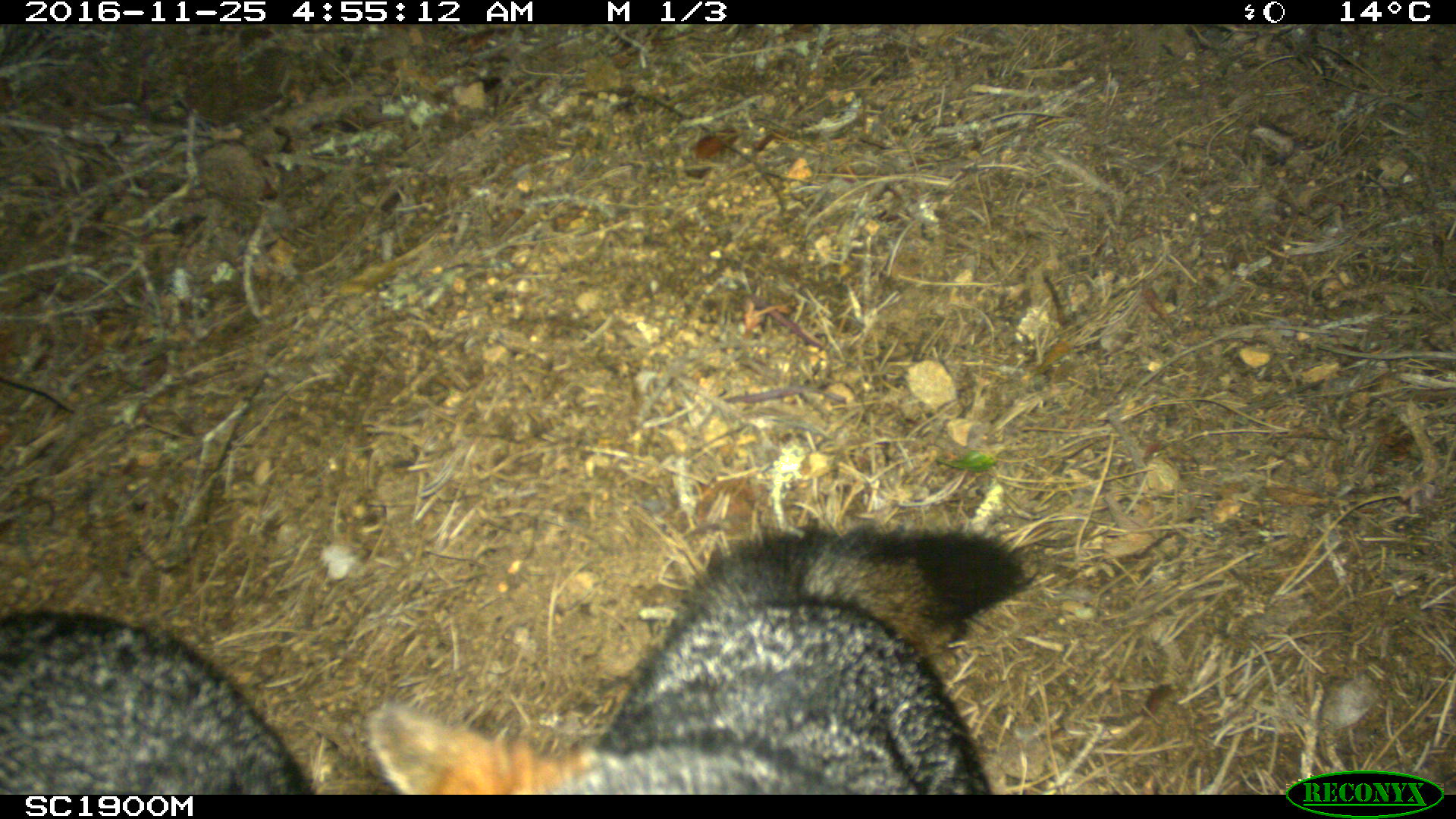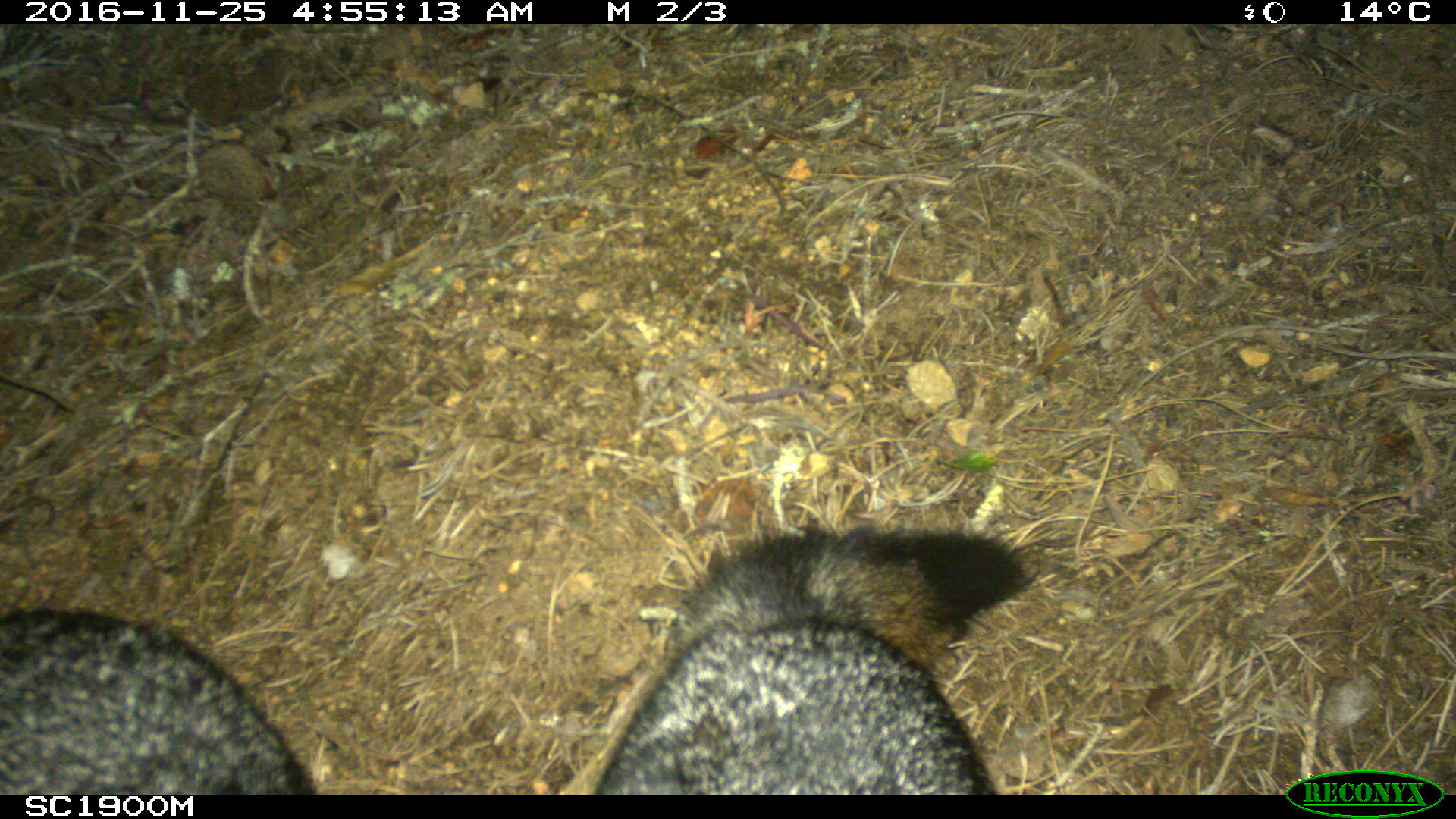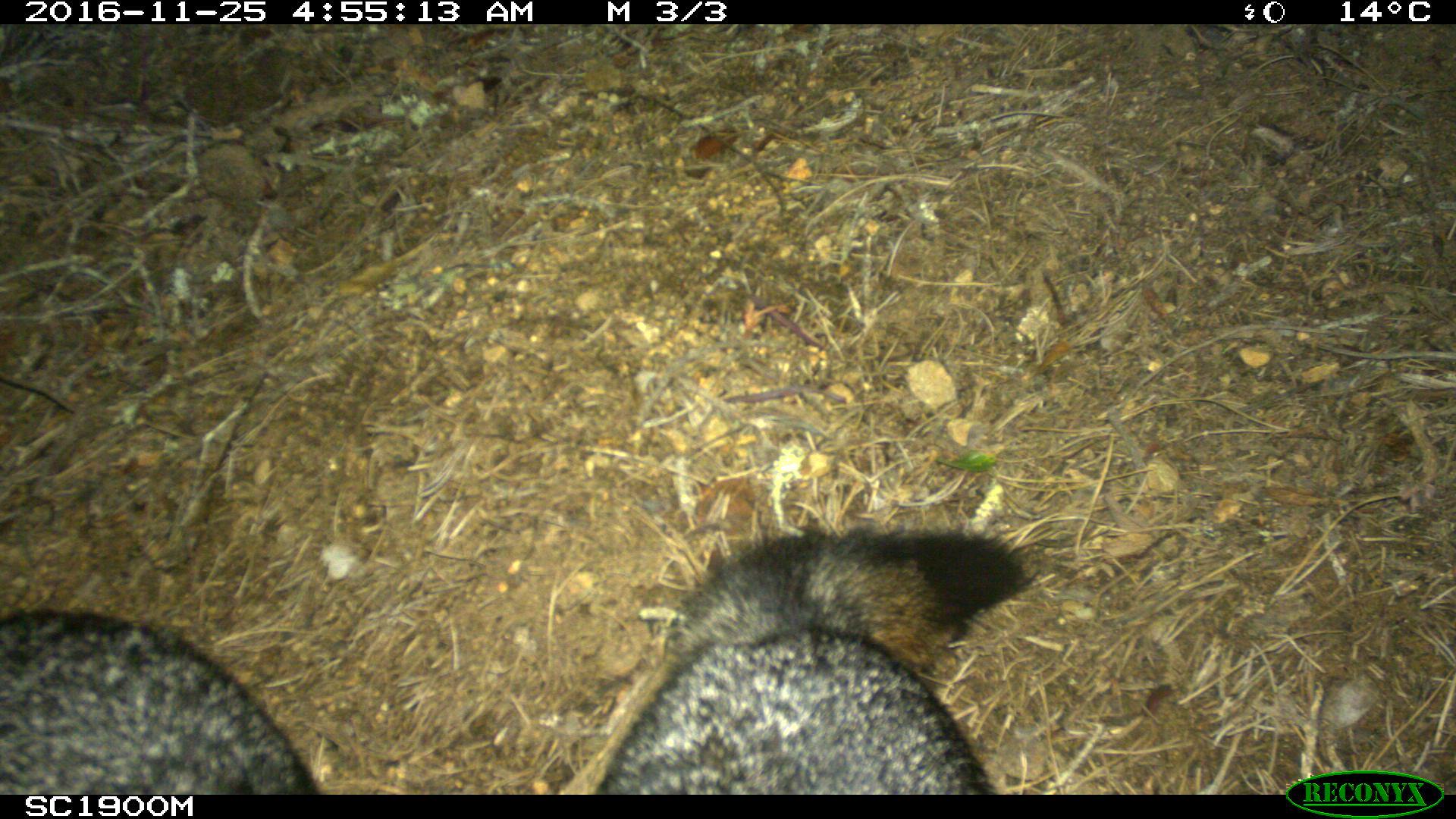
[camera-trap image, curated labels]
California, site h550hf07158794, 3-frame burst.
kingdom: Animalia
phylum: Chordata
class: Mammalia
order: Carnivora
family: Canidae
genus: Urocyon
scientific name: Urocyon littoralis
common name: island fox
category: fox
Fox (island fox) (Urocyon littoralis).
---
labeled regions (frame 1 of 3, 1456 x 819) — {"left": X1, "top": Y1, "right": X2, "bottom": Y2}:
fox: {"left": 368, "top": 535, "right": 1034, "bottom": 795}; {"left": 0, "top": 610, "right": 318, "bottom": 796}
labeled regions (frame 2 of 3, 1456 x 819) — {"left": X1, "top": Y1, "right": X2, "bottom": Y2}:
fox: {"left": 556, "top": 521, "right": 1039, "bottom": 795}; {"left": 0, "top": 609, "right": 315, "bottom": 794}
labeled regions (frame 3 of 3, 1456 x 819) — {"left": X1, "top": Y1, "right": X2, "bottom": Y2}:
fox: {"left": 595, "top": 531, "right": 1034, "bottom": 795}; {"left": 0, "top": 610, "right": 318, "bottom": 796}